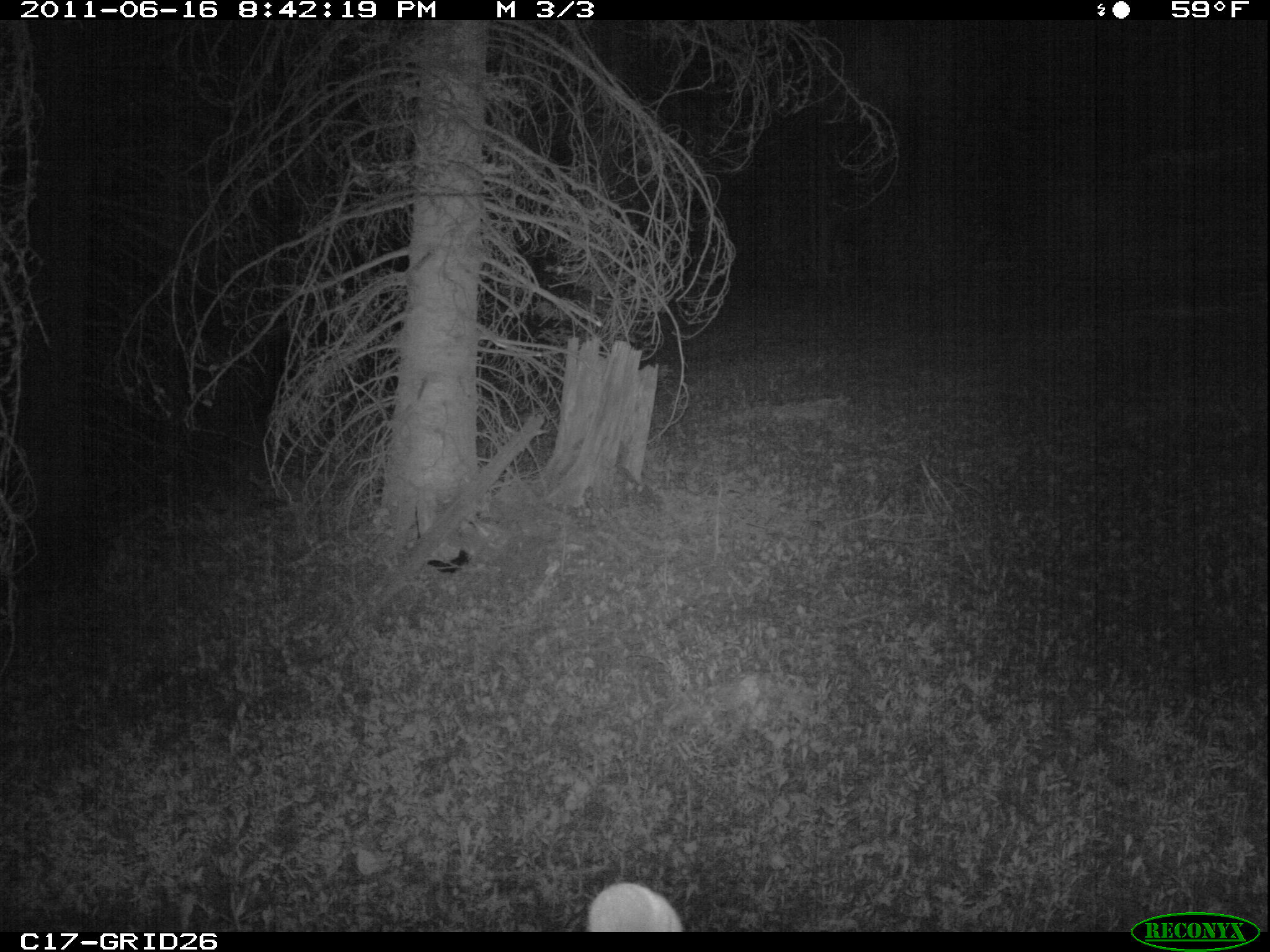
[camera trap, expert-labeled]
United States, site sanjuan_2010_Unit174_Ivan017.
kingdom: Animalia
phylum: Chordata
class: Mammalia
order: Artiodactyla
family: Cervidae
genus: Cervus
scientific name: Cervus elaphus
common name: red deer